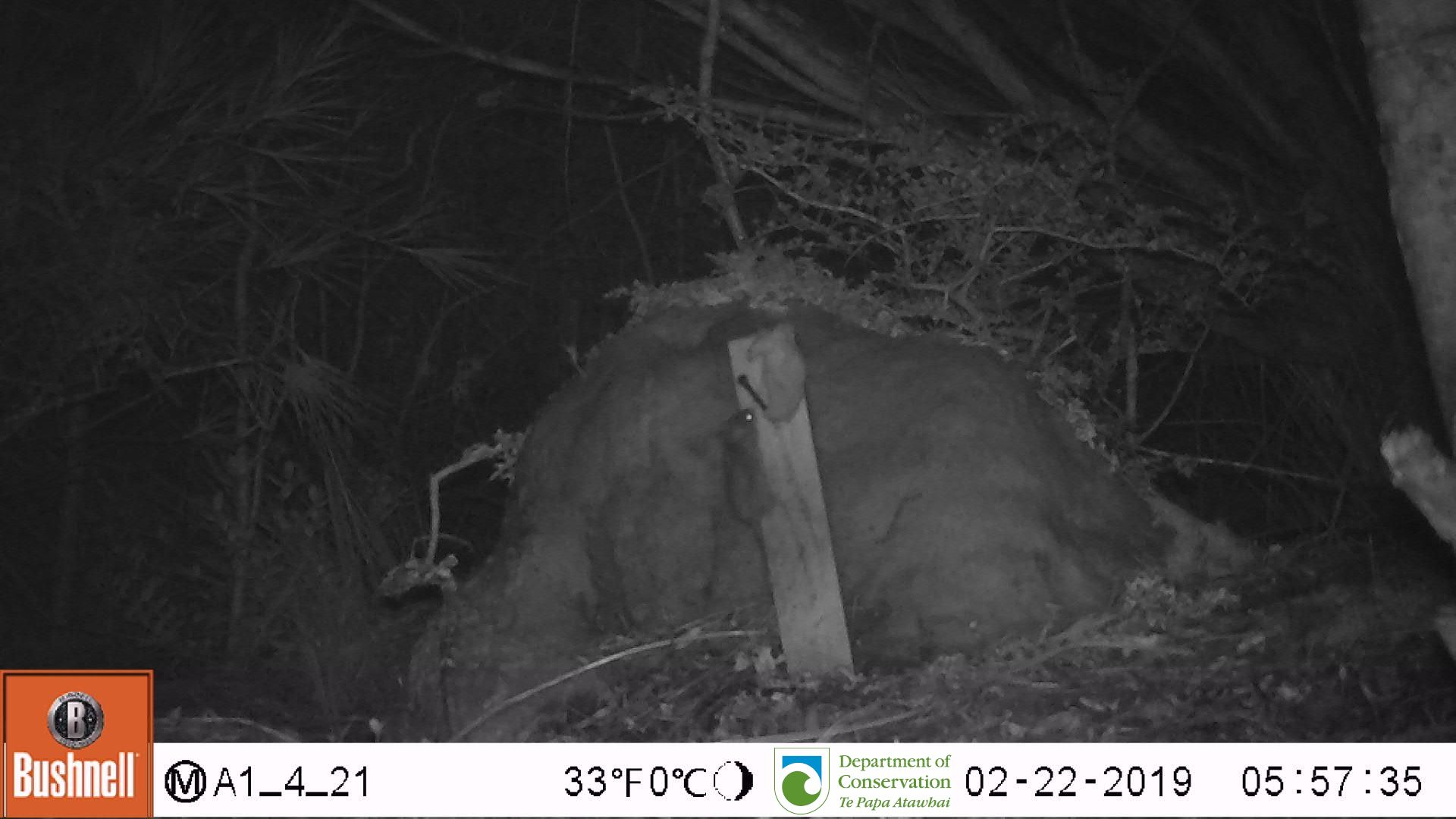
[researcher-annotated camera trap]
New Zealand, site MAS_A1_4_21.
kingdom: Animalia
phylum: Chordata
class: Mammalia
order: Rodentia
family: Muridae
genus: Mus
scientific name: Mus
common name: mouse